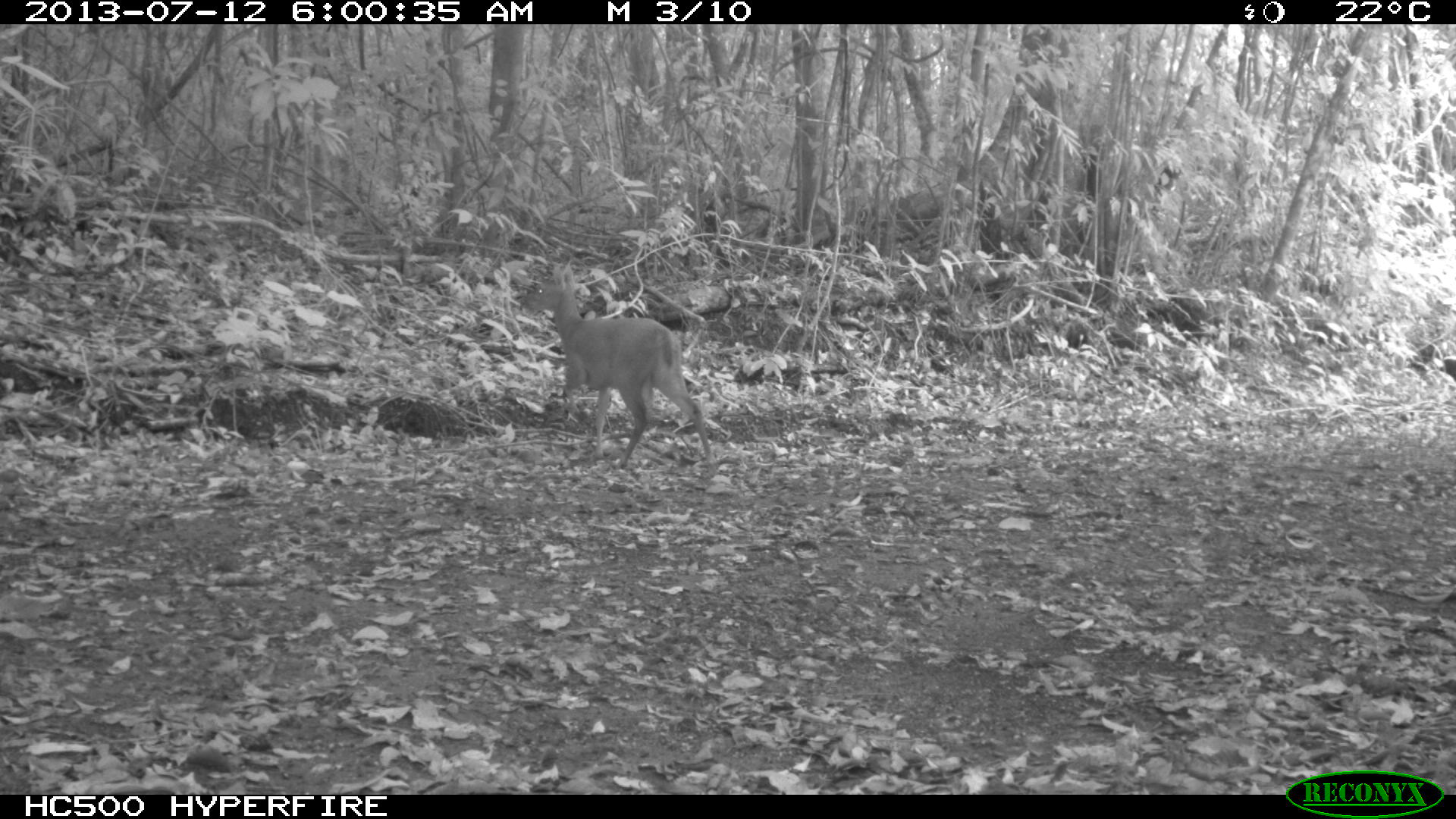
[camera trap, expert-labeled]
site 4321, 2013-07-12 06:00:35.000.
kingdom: Animalia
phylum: Chordata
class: Mammalia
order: Artiodactyla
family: Cervidae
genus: Mazama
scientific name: Mazama temama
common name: central american red brocket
Mazama temama (central american red brocket), count 1.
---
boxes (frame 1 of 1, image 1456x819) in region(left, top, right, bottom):
mazama temama: region(521, 262, 717, 472)